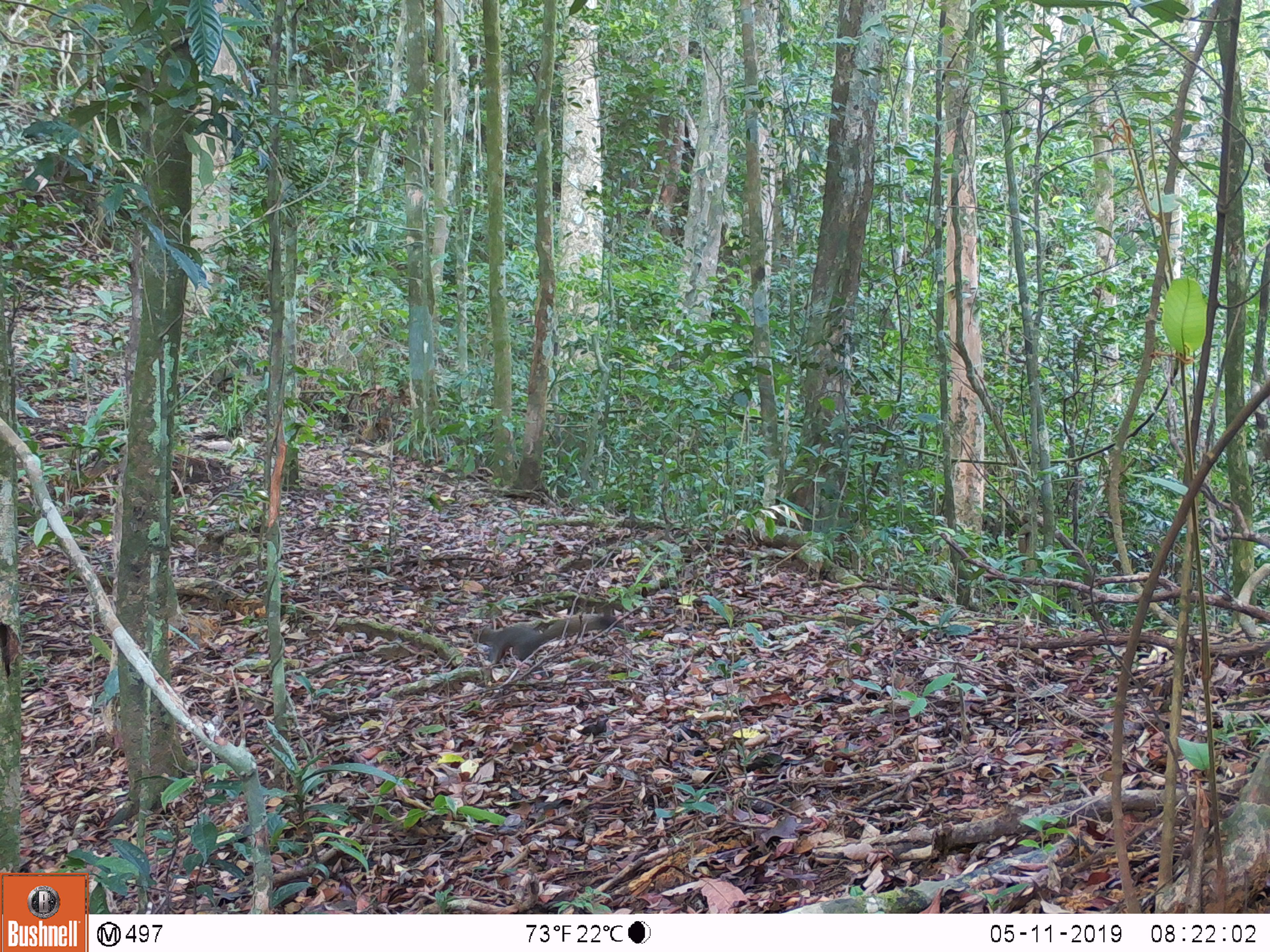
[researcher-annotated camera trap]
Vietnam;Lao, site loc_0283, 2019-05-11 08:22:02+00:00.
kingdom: Animalia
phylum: Chordata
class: Mammalia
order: Rodentia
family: Sciuridae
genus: Callosciurus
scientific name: Callosciurus erythraeus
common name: pallas's squirrel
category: pallass squirrel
Pallass squirrel (pallas's squirrel) (Callosciurus erythraeus). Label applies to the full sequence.